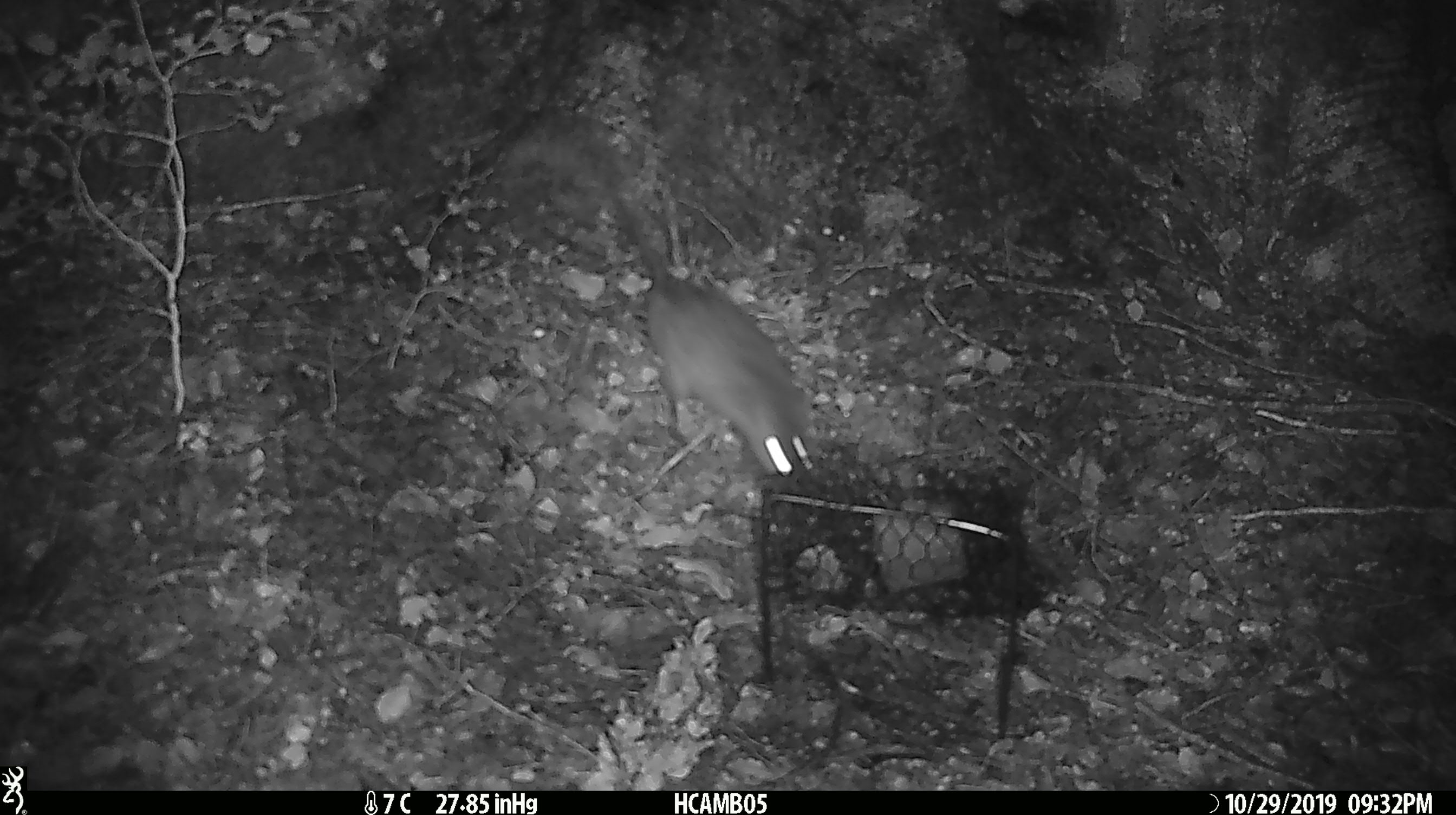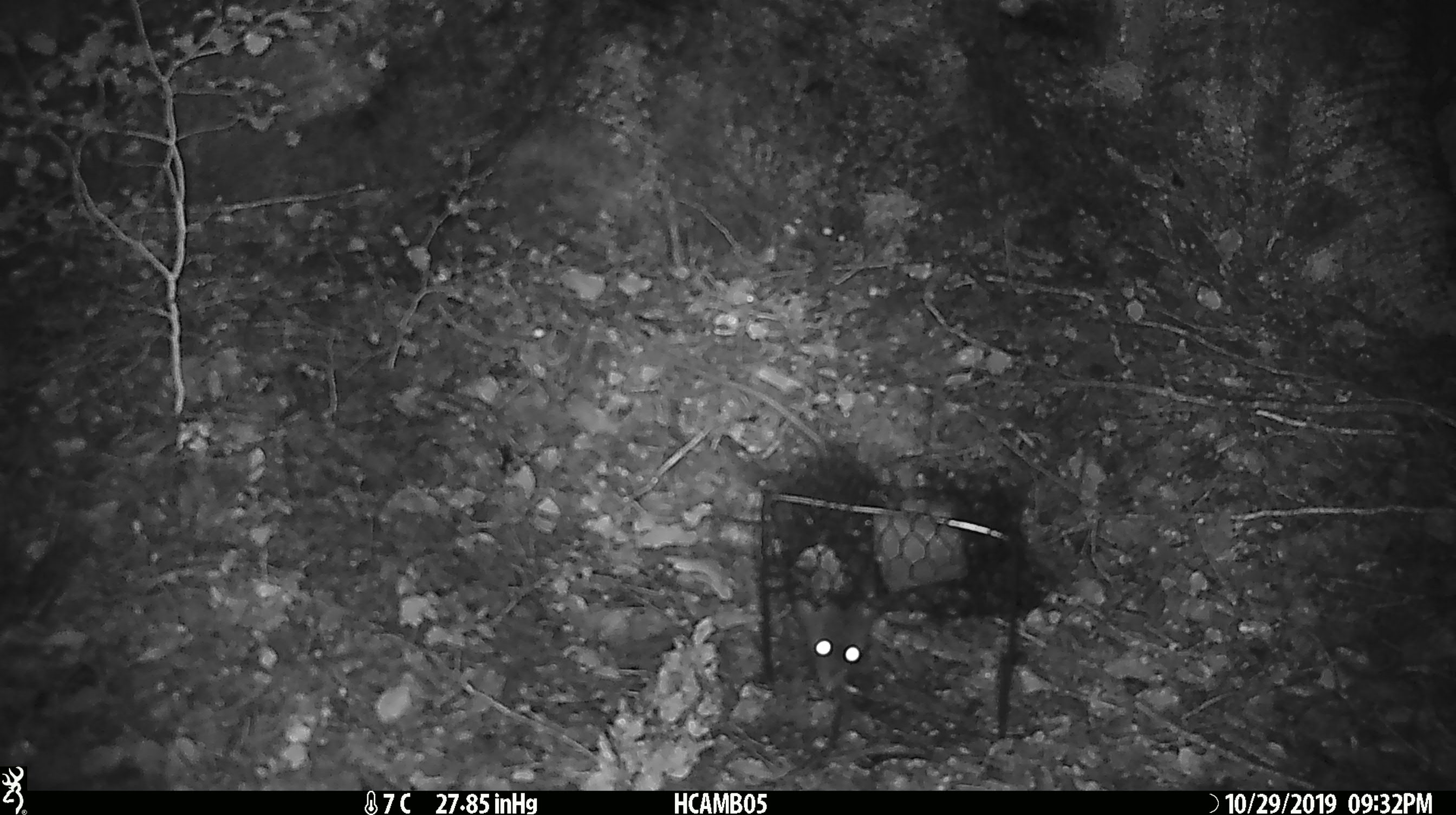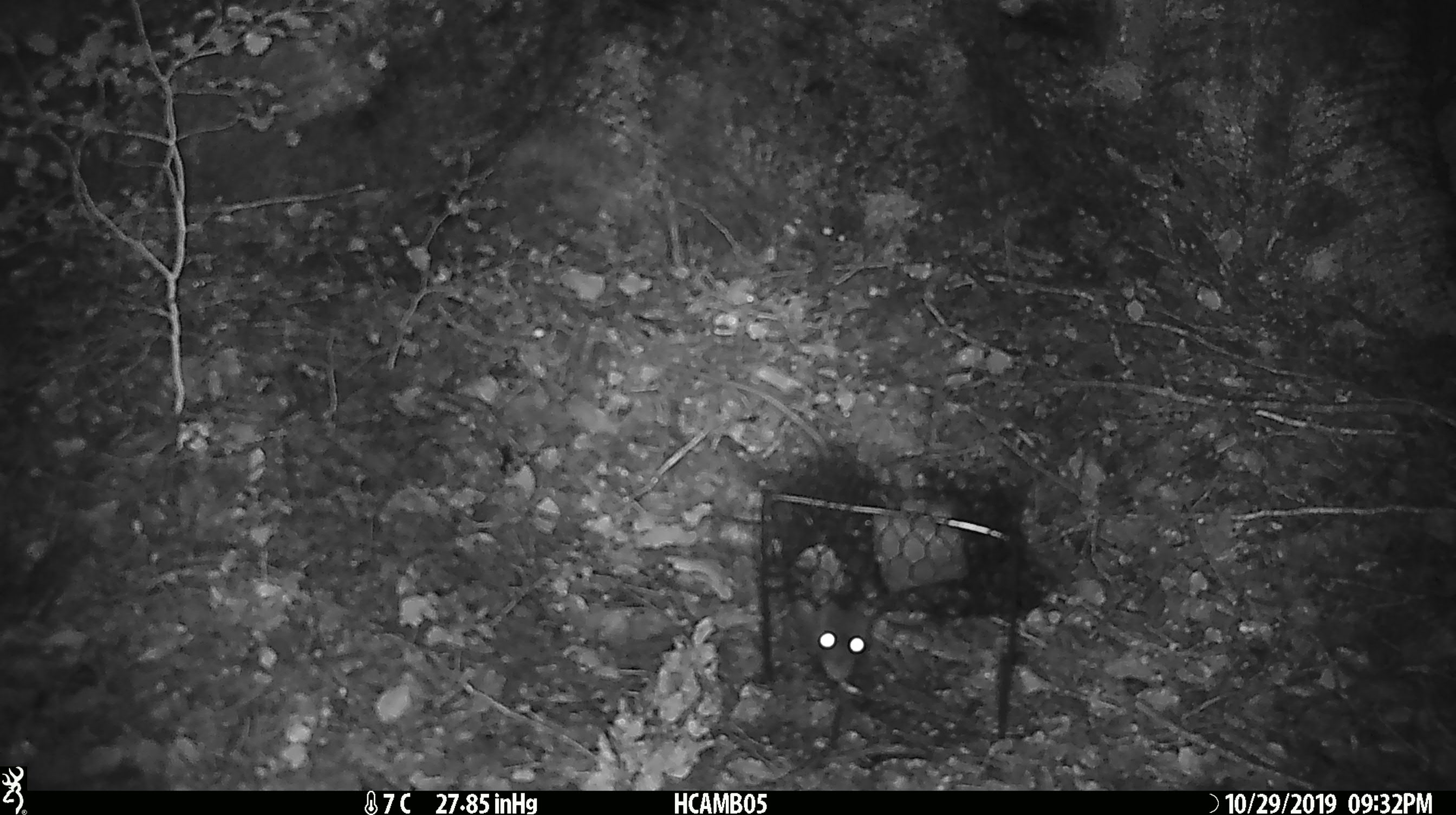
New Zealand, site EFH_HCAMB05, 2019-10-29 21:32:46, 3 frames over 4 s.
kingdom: Animalia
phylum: Chordata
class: Mammalia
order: Rodentia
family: Muridae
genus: Rattus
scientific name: Rattus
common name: rat